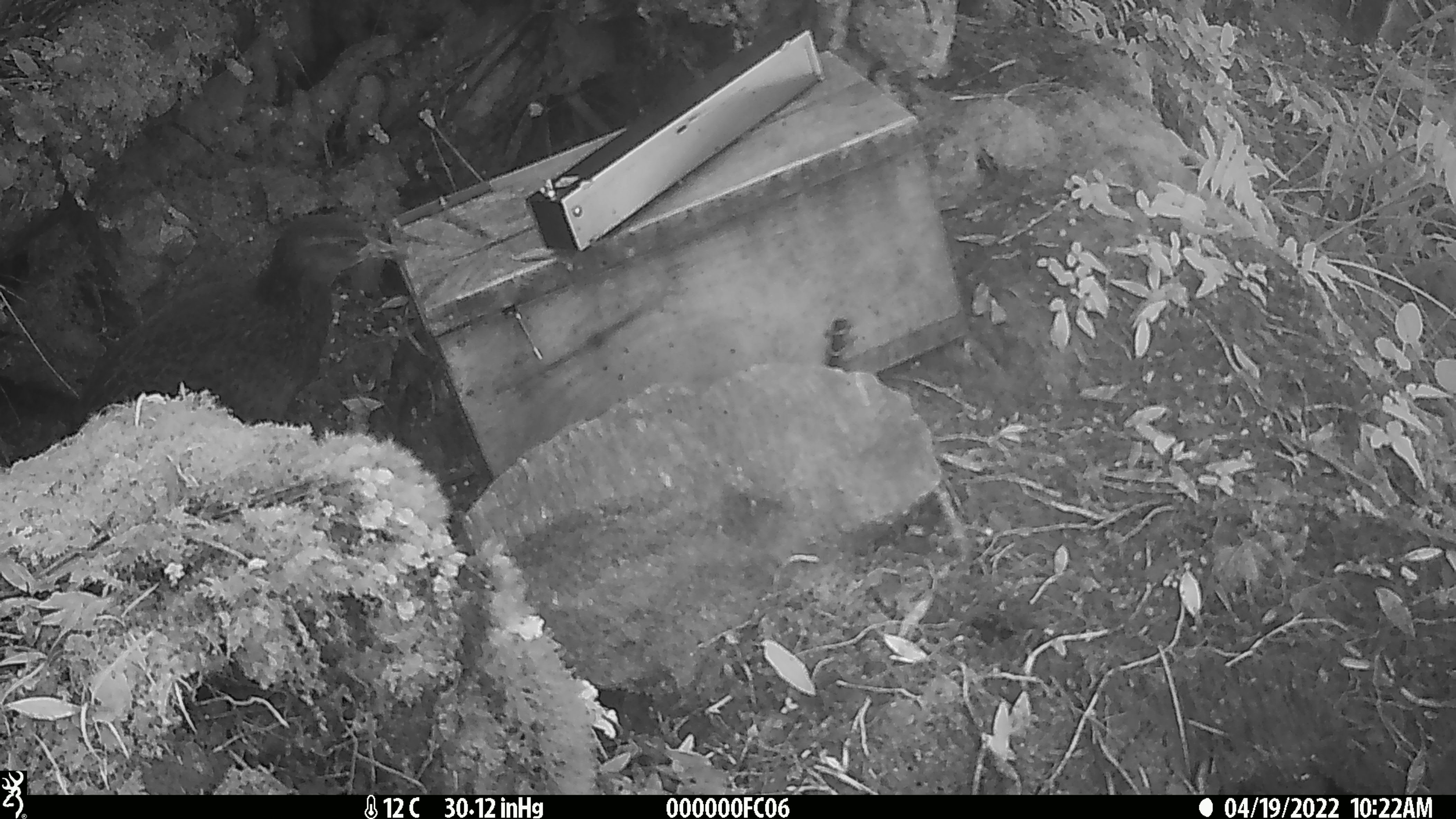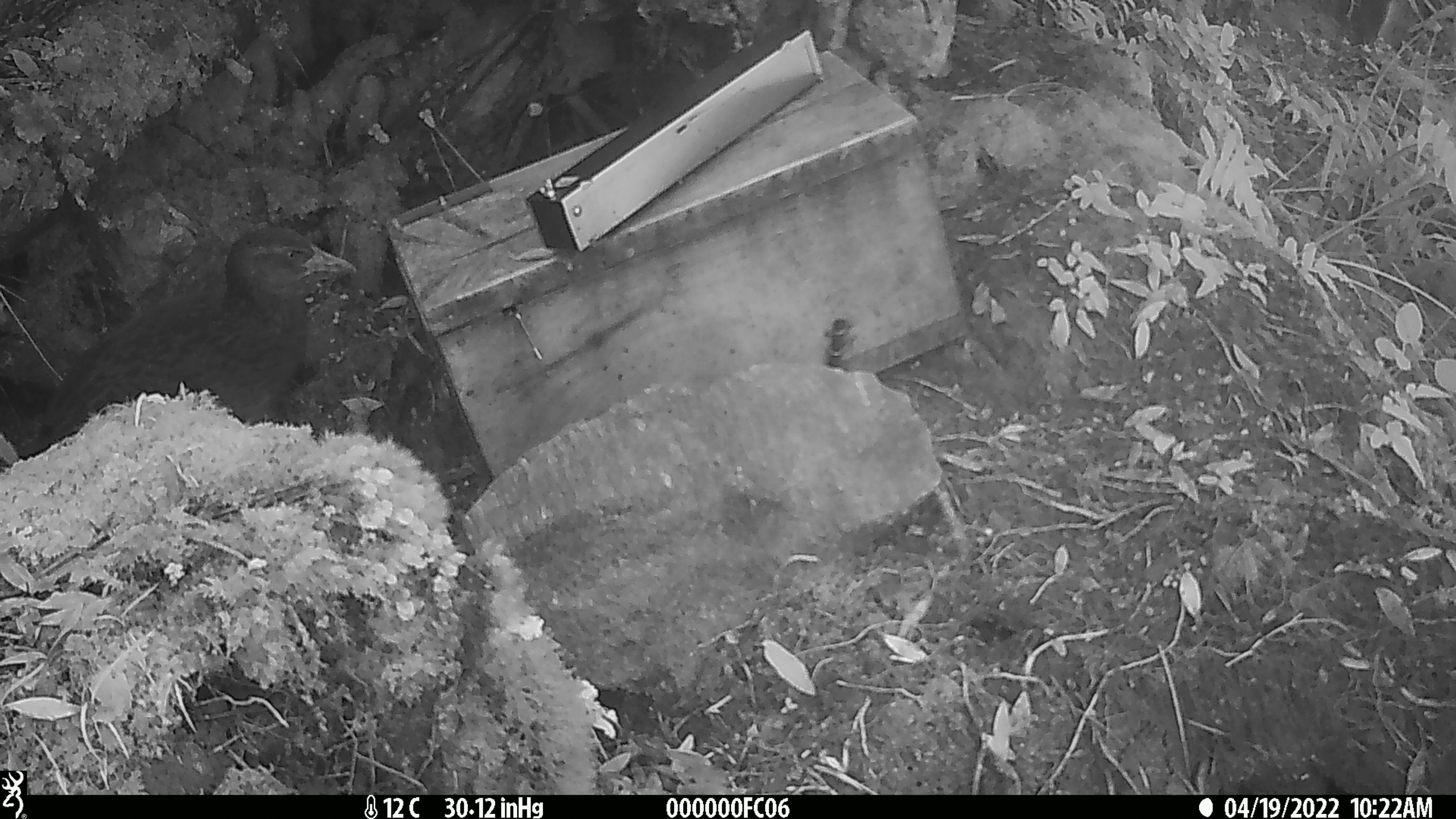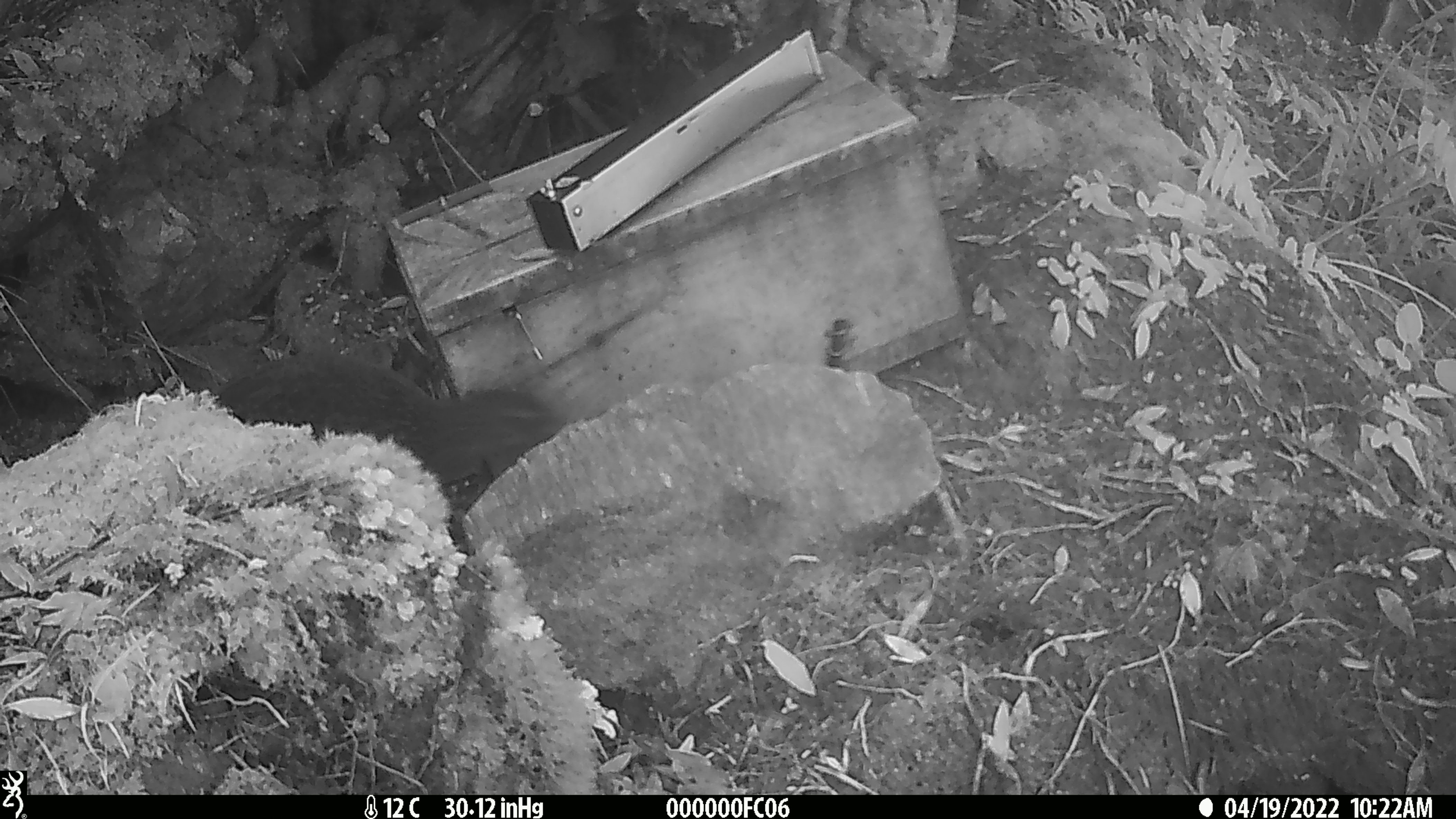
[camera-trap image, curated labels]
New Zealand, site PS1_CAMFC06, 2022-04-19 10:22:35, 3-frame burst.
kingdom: Animalia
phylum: Chordata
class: Aves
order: Gruiformes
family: Rallidae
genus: Gallirallus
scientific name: Gallirallus australis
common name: weka